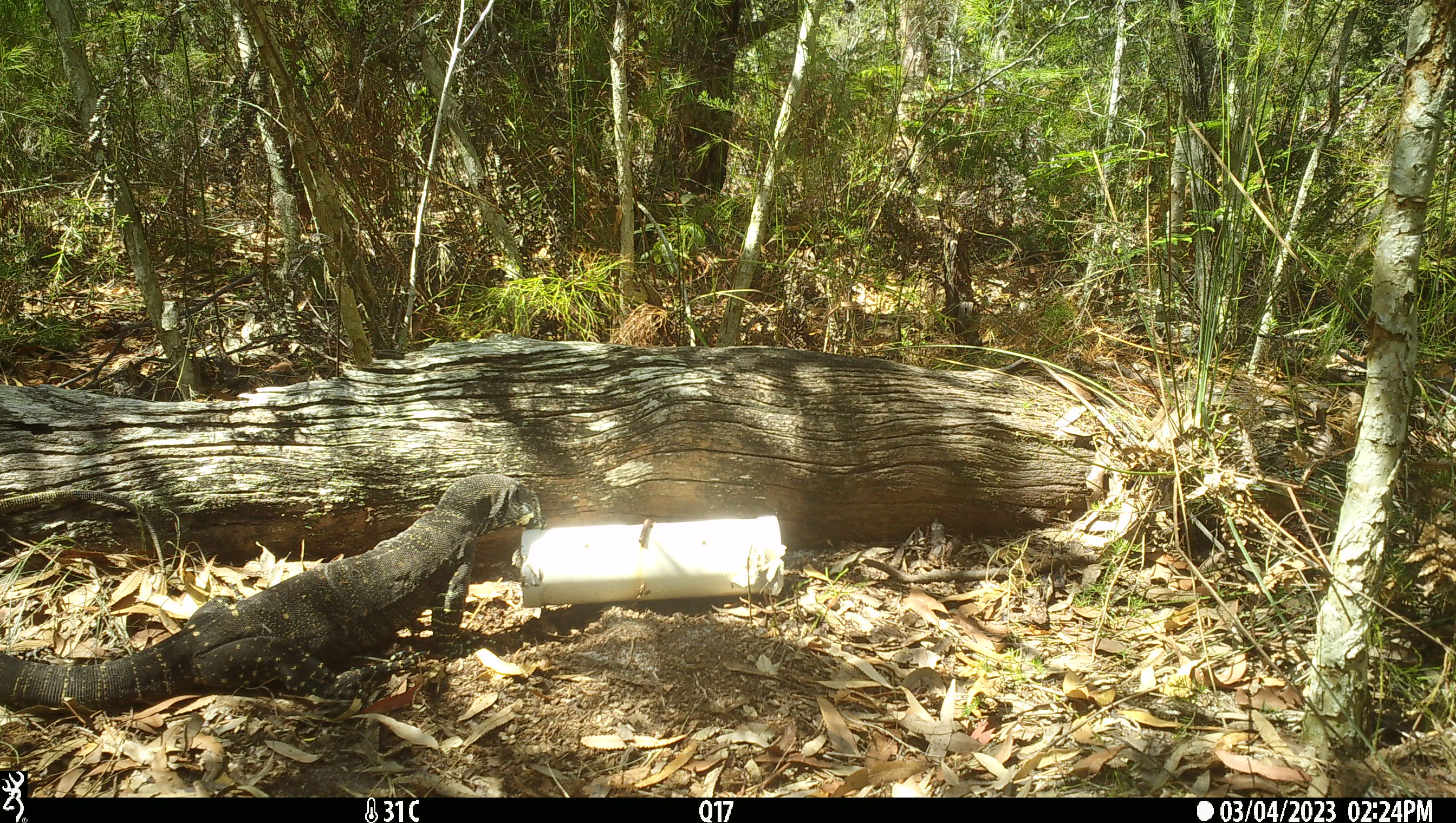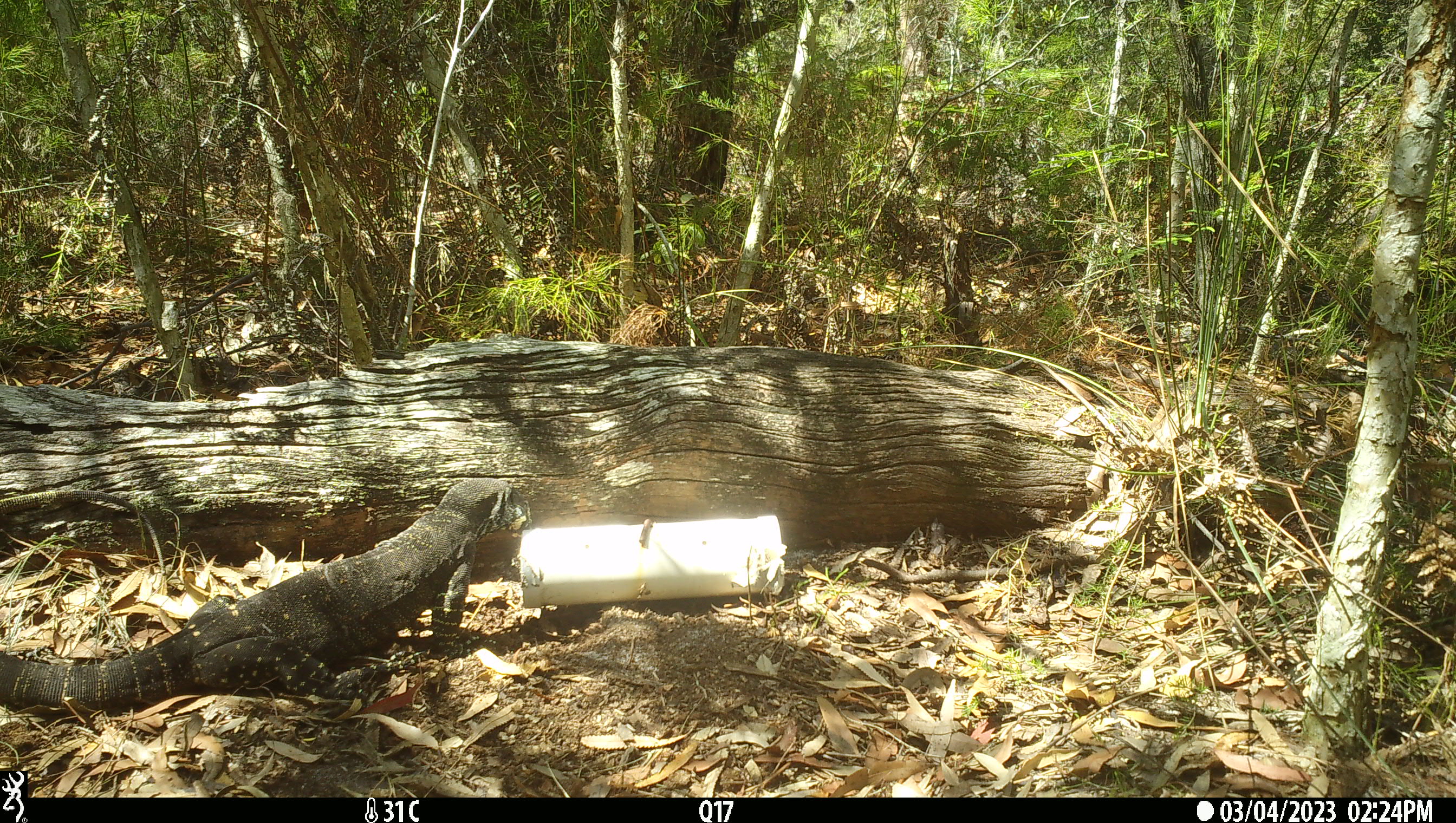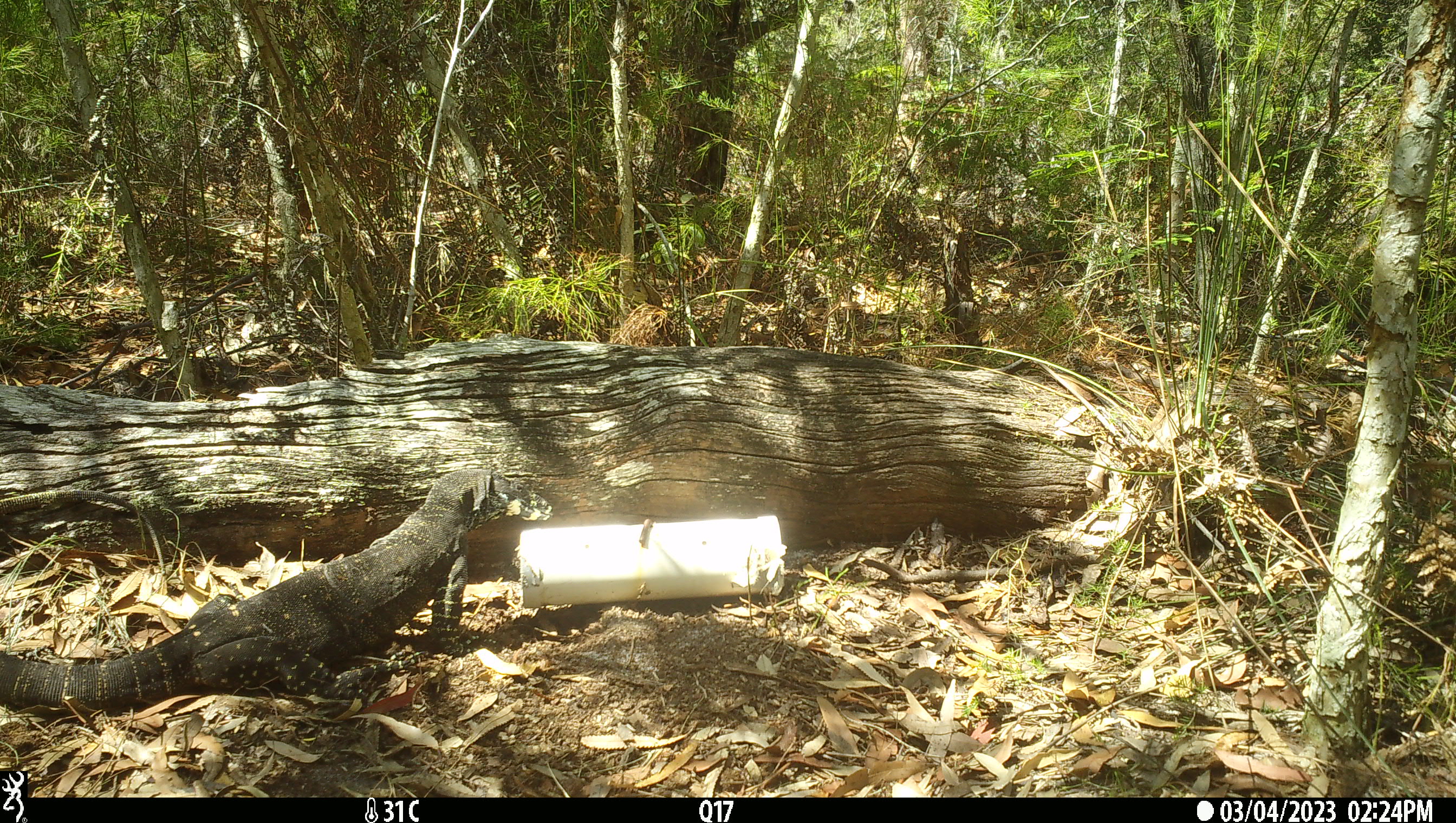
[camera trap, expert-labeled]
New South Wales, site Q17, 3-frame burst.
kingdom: Animalia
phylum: Chordata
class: Reptilia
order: Squamata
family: Varanidae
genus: Varanus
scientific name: Varanus varius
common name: lace monitor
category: goanna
Goanna (lace monitor) (Varanus varius).